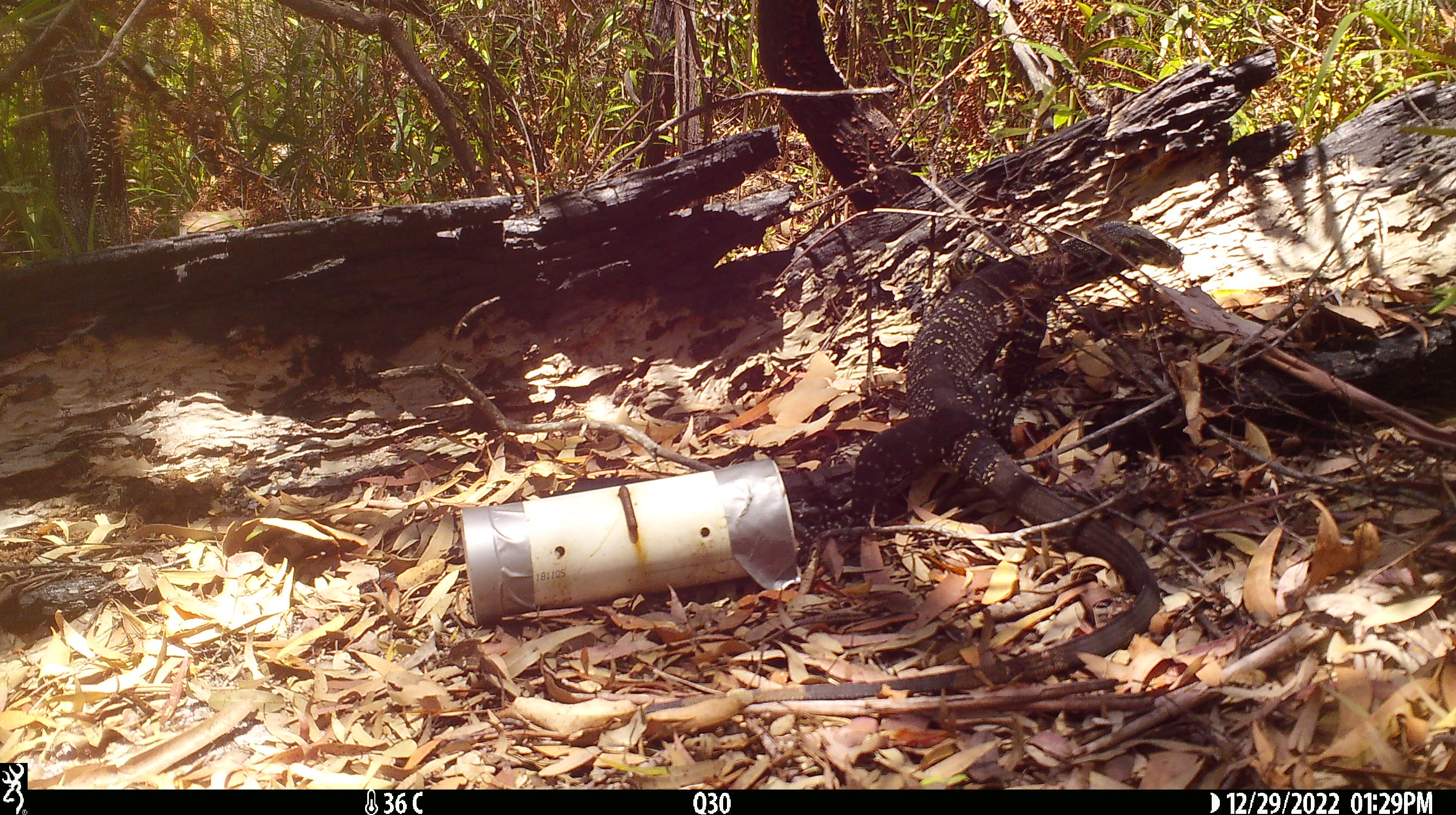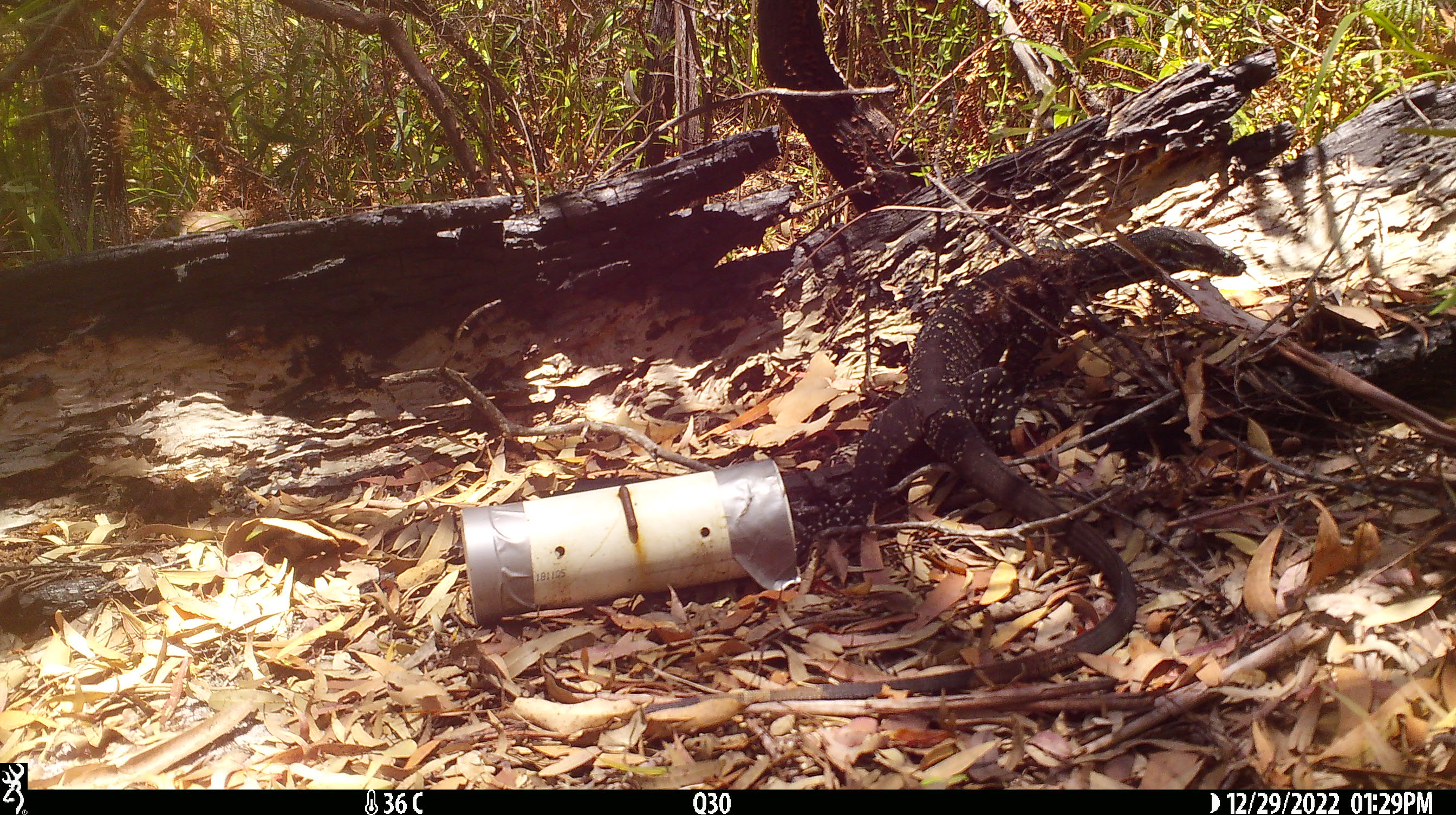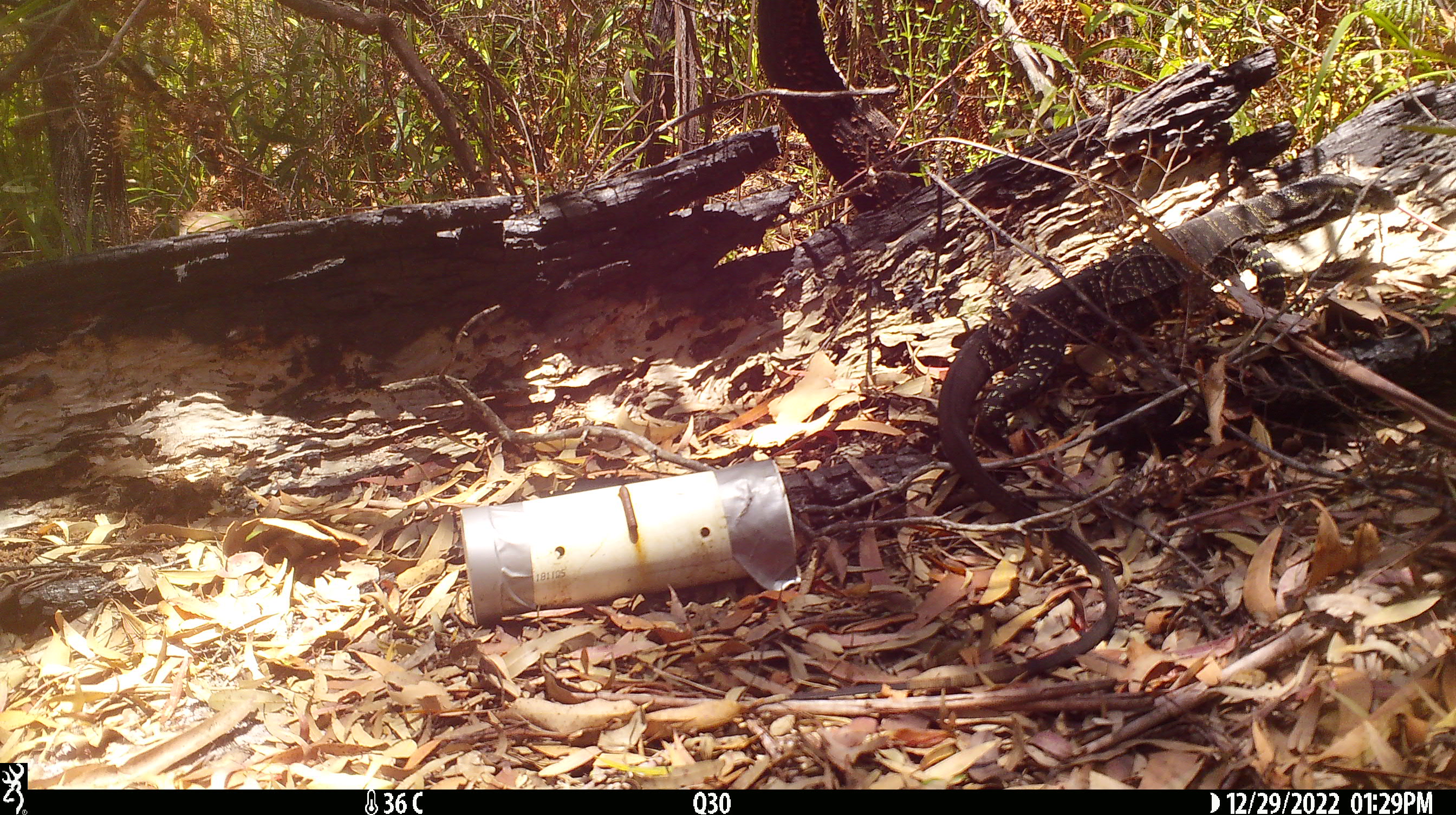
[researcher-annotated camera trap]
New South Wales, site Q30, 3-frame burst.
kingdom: Animalia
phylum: Chordata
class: Reptilia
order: Squamata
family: Varanidae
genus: Varanus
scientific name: Varanus varius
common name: lace monitor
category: goanna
Goanna (lace monitor) (Varanus varius).